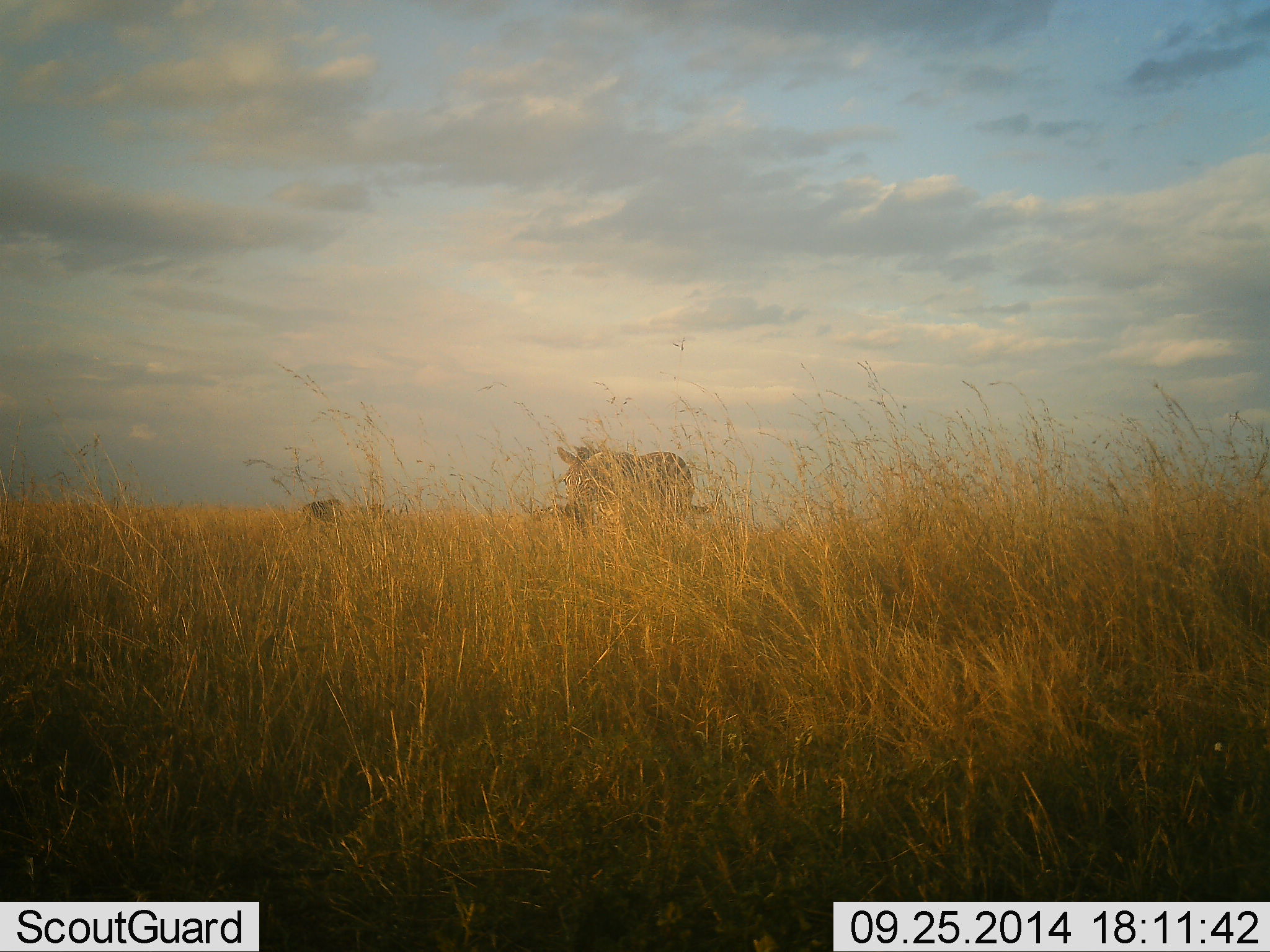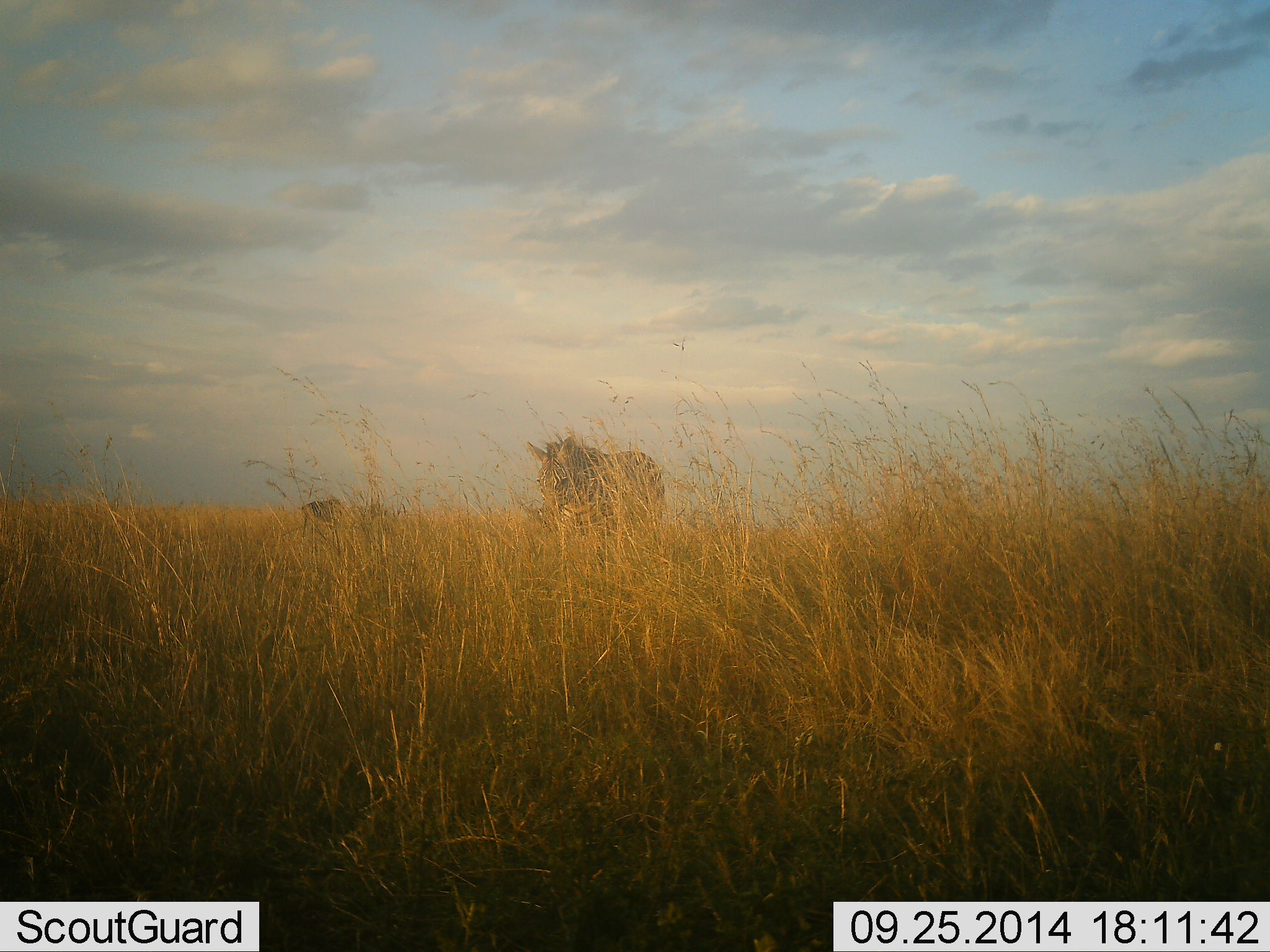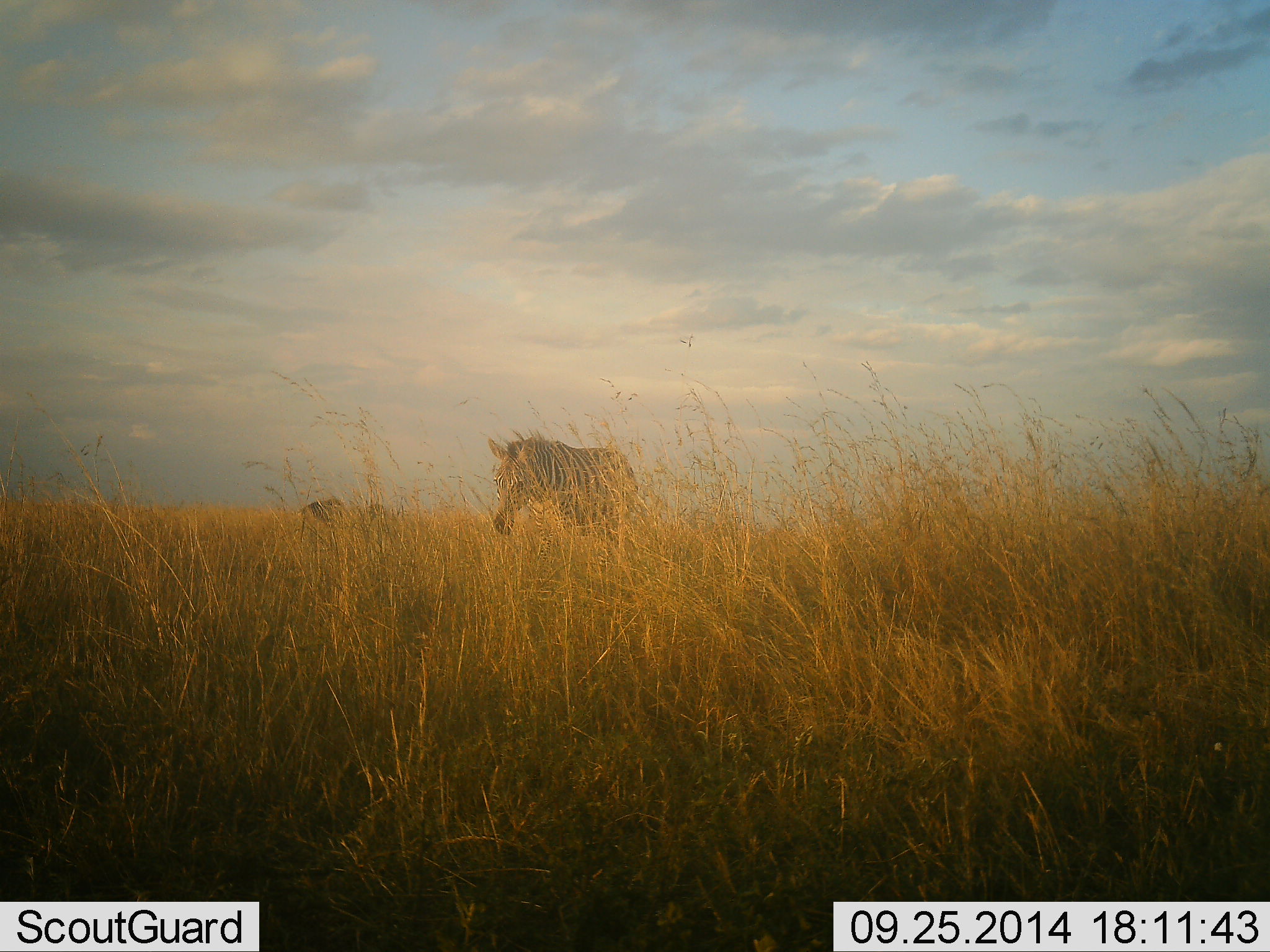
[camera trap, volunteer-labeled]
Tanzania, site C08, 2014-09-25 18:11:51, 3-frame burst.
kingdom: Animalia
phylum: Chordata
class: Mammalia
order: Perissodactyla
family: Equidae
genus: Equus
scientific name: Equus quagga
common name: plains zebra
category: zebra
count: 1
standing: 27%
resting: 0%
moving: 100%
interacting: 0%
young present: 0%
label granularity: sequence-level